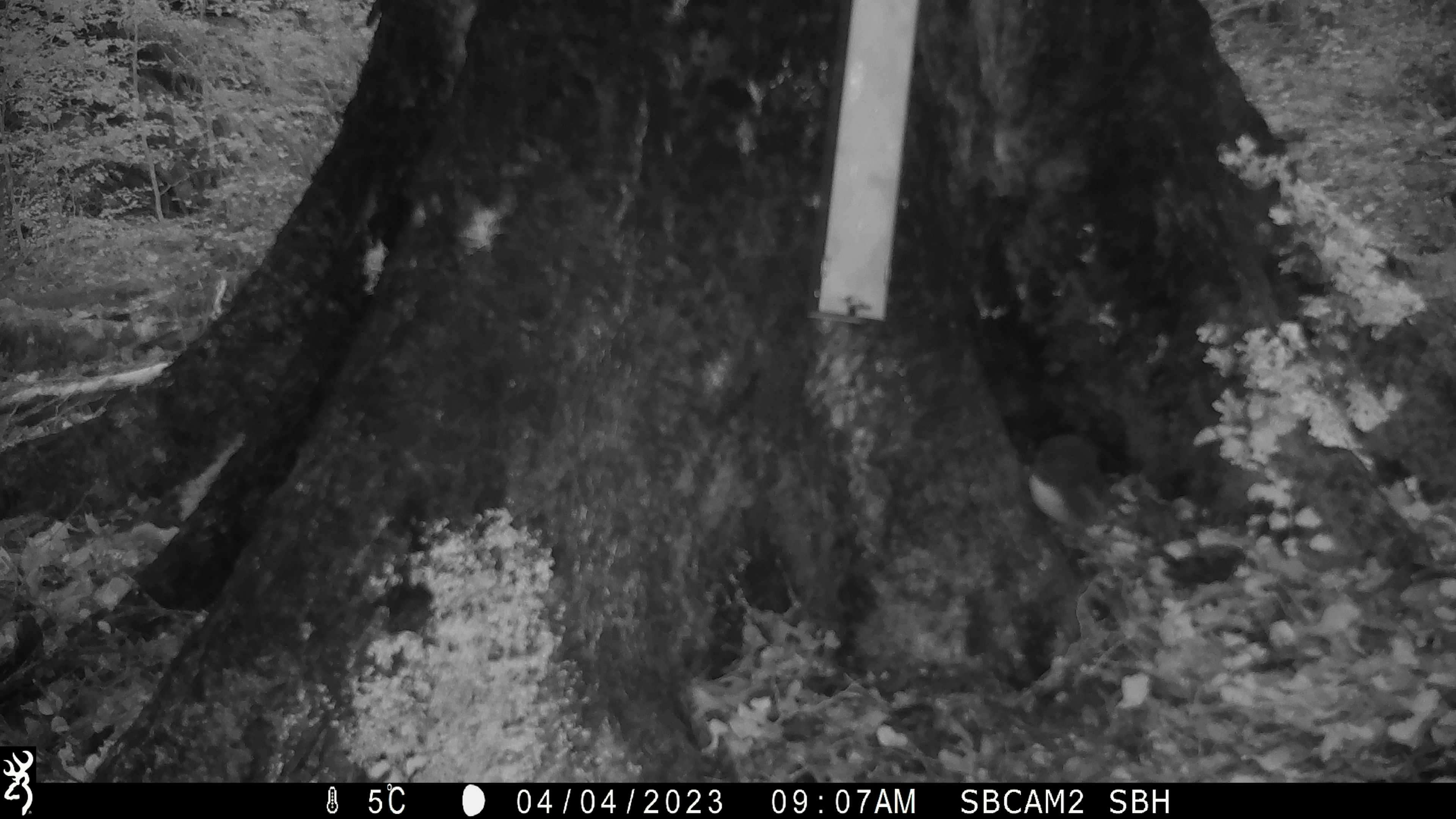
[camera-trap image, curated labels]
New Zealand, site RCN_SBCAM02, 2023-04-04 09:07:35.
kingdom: Animalia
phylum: Chordata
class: Aves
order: Passeriformes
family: Petroicidae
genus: Petroica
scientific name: Petroica australis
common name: new zealand robin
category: robin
Robin (new zealand robin) (Petroica australis).